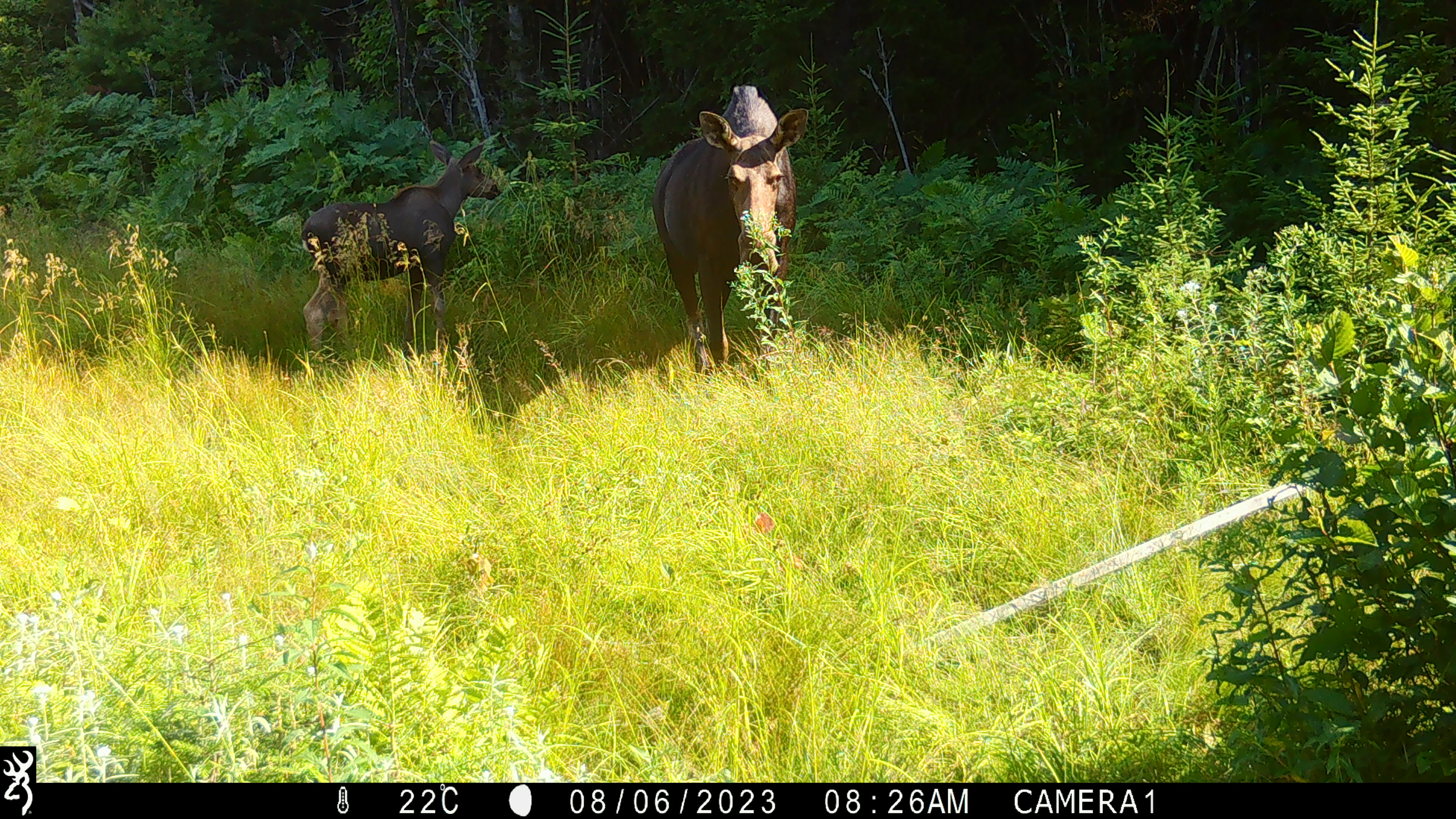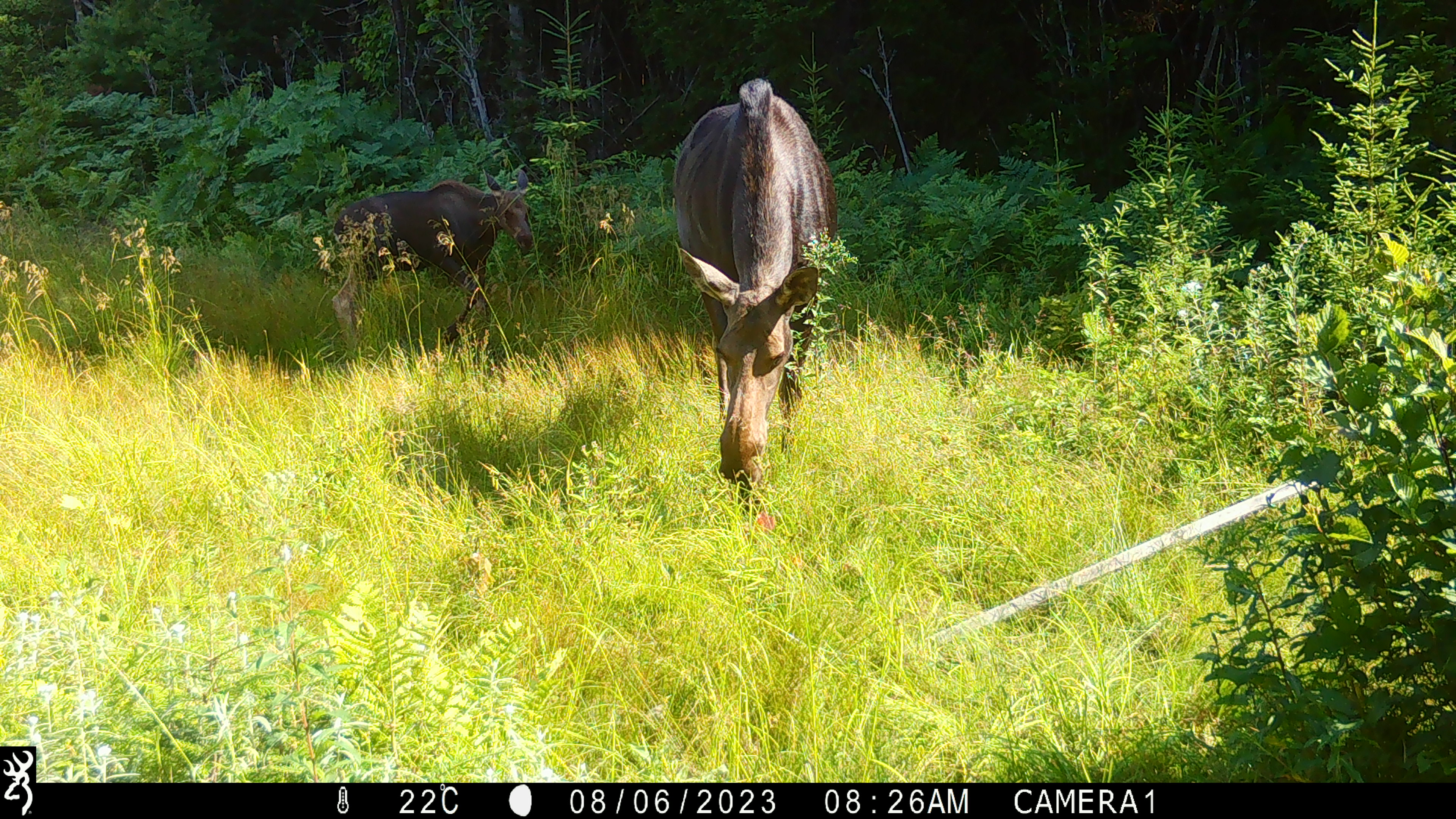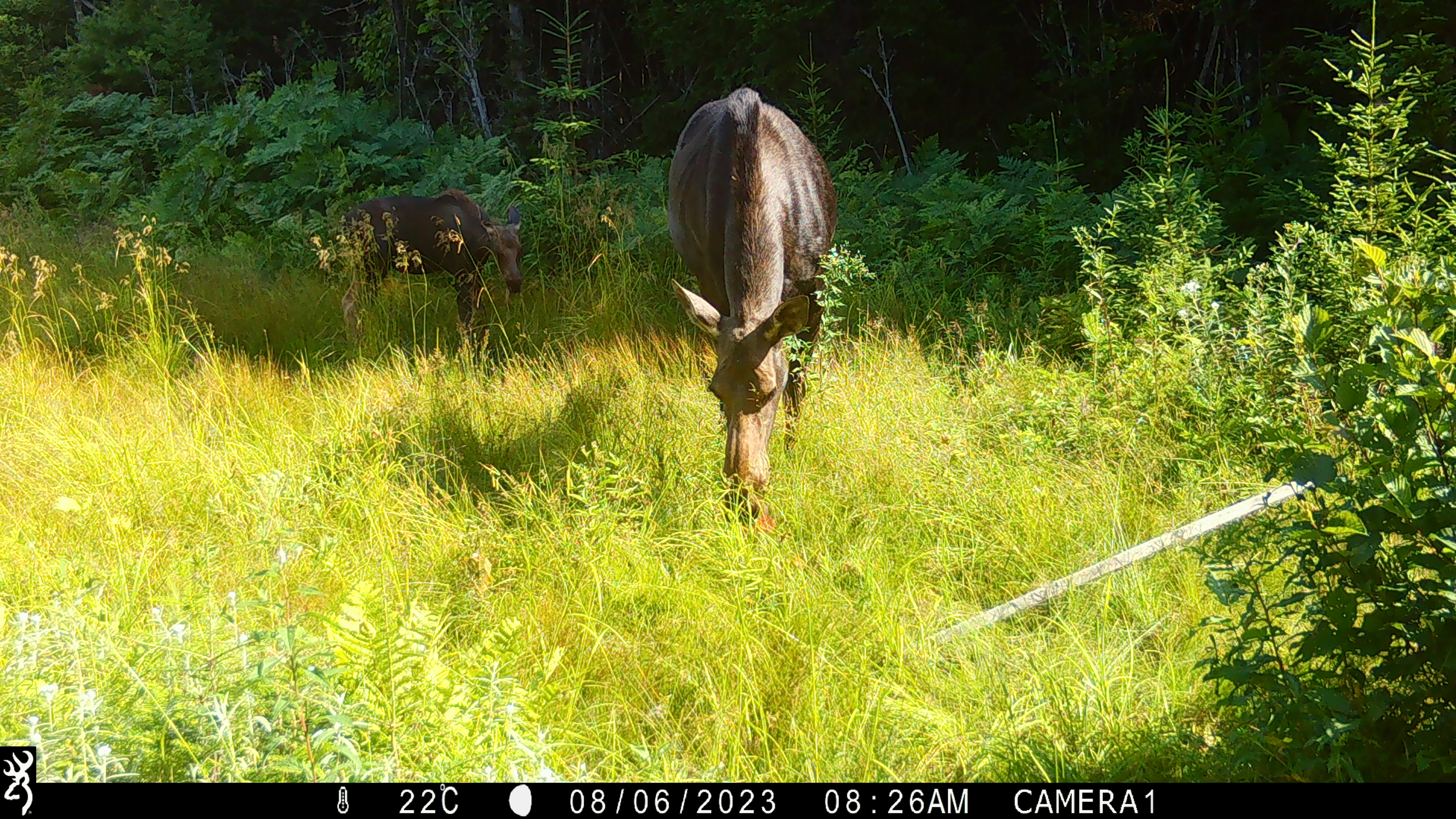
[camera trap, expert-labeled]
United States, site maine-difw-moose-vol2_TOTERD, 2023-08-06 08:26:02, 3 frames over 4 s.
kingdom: Animalia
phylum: Chordata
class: Mammalia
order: Artiodactyla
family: Cervidae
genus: Alces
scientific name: Alces alces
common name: moose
Moose (Alces alces).